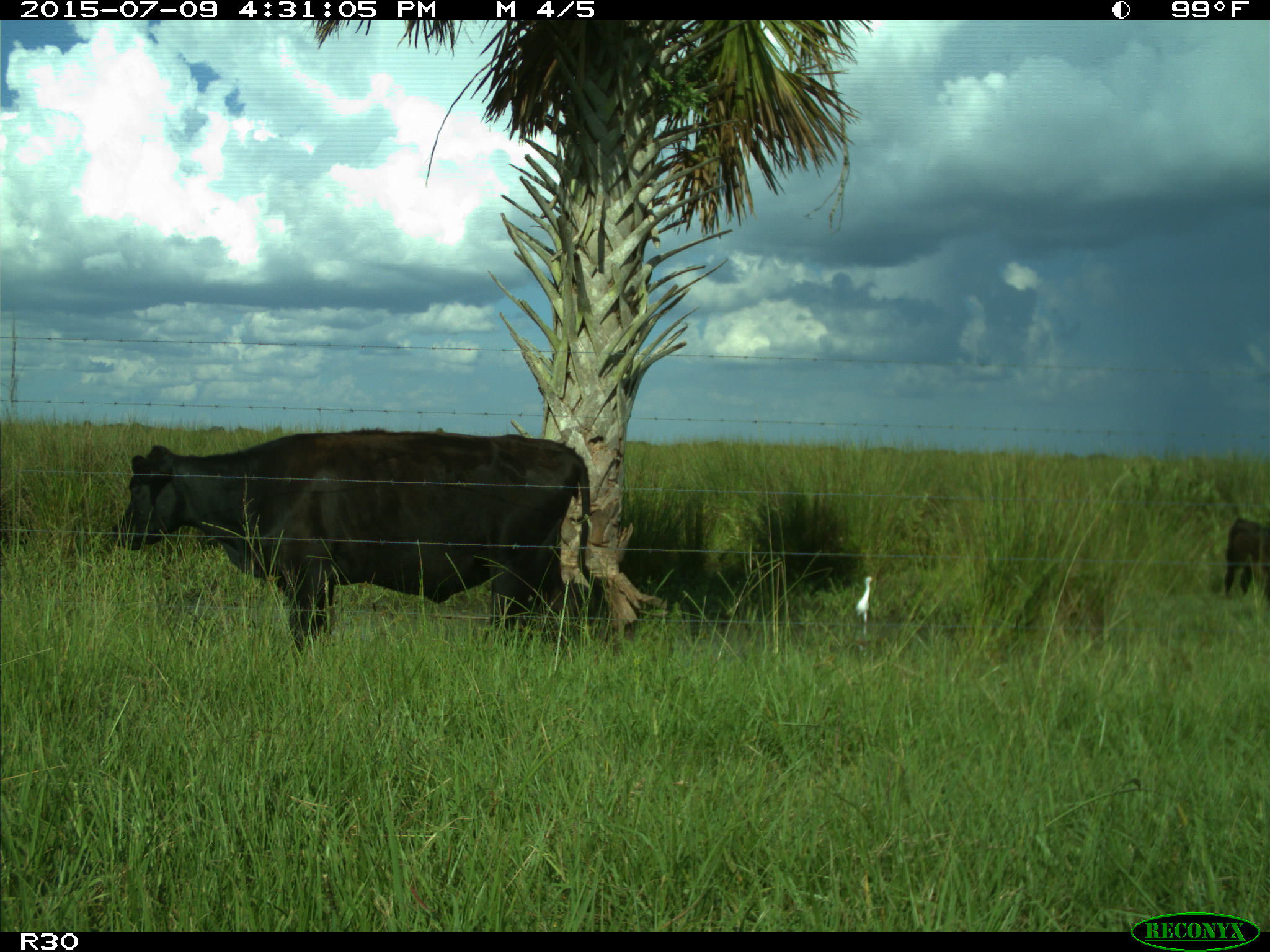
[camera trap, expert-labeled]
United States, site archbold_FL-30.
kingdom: Animalia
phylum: Chordata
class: Mammalia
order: Artiodactyla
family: Bovidae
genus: Bos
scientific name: Bos taurus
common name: domestic cow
Bos taurus (domestic cow).